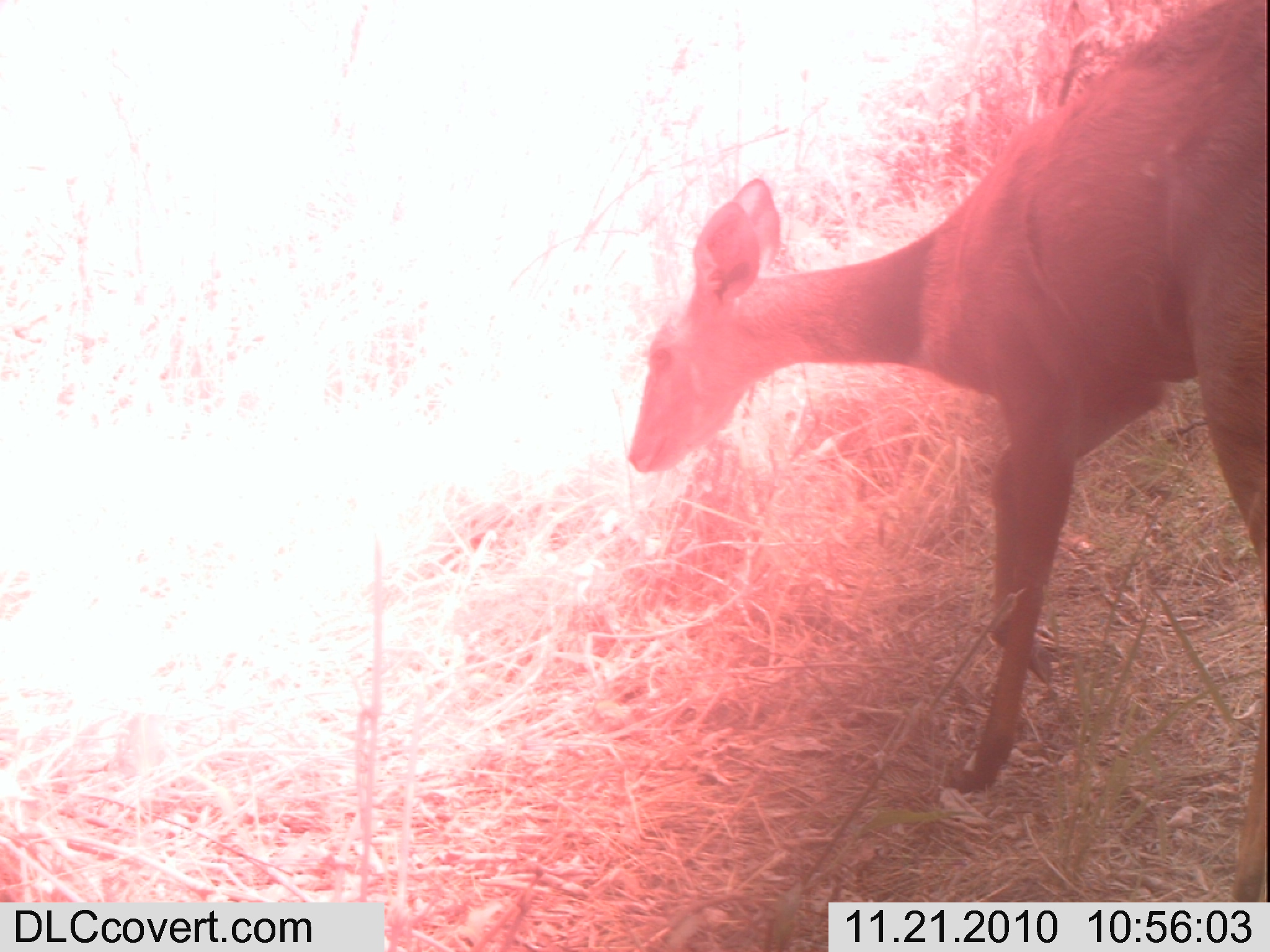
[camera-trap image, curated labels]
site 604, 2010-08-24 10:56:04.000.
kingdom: Animalia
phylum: Chordata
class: Mammalia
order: Artiodactyla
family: Bovidae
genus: Tragelaphus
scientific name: Tragelaphus scriptus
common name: bushbuck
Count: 1.